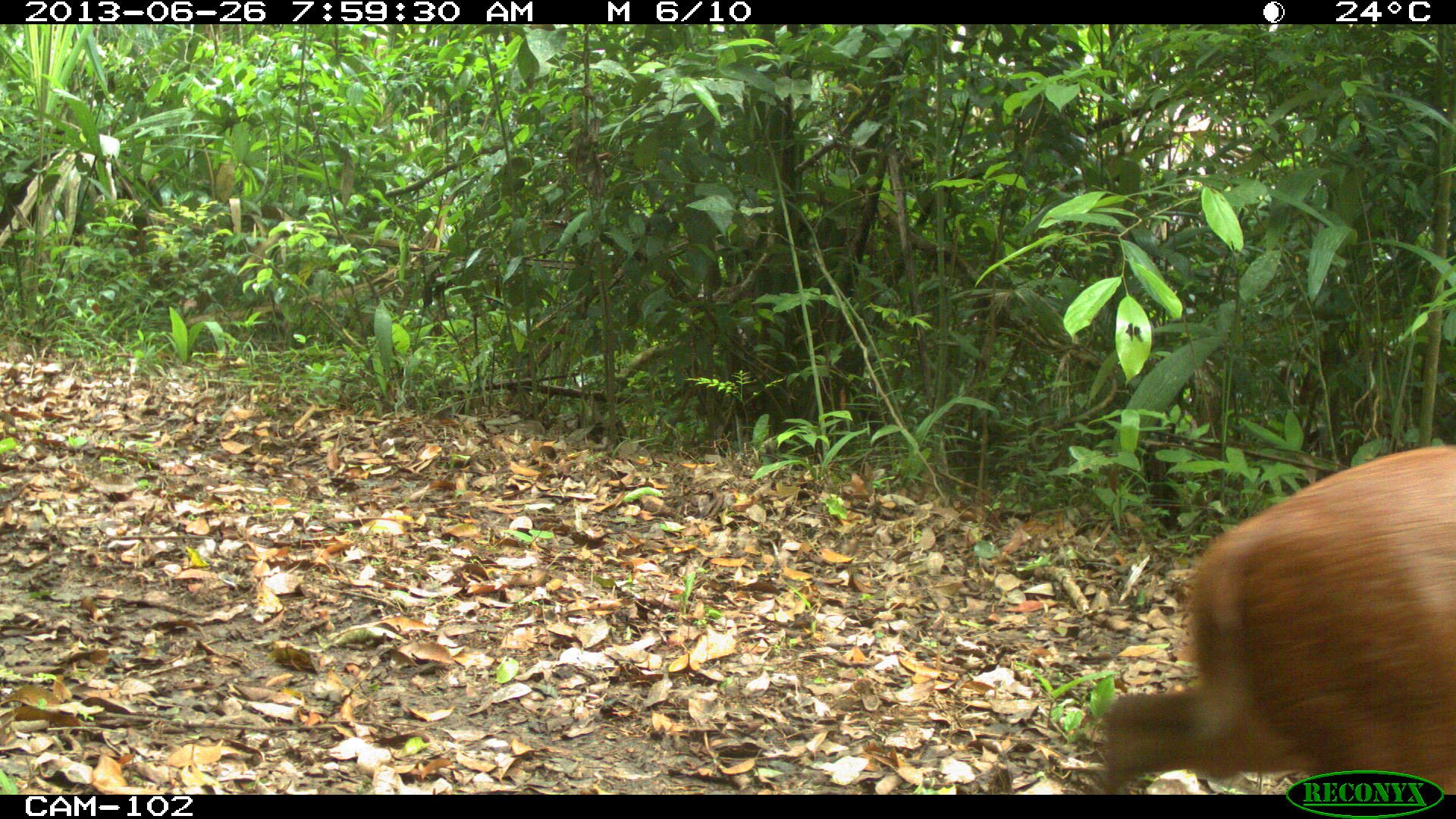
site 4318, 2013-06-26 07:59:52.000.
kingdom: Animalia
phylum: Chordata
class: Mammalia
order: Artiodactyla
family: Cervidae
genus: Mazama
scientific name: Mazama temama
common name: central american red brocket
Mazama temama (central american red brocket), count 1, sex male.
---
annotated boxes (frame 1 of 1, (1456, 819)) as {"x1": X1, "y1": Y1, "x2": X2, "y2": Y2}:
mazama temama: {"x1": 1097, "y1": 441, "x2": 1454, "y2": 792}